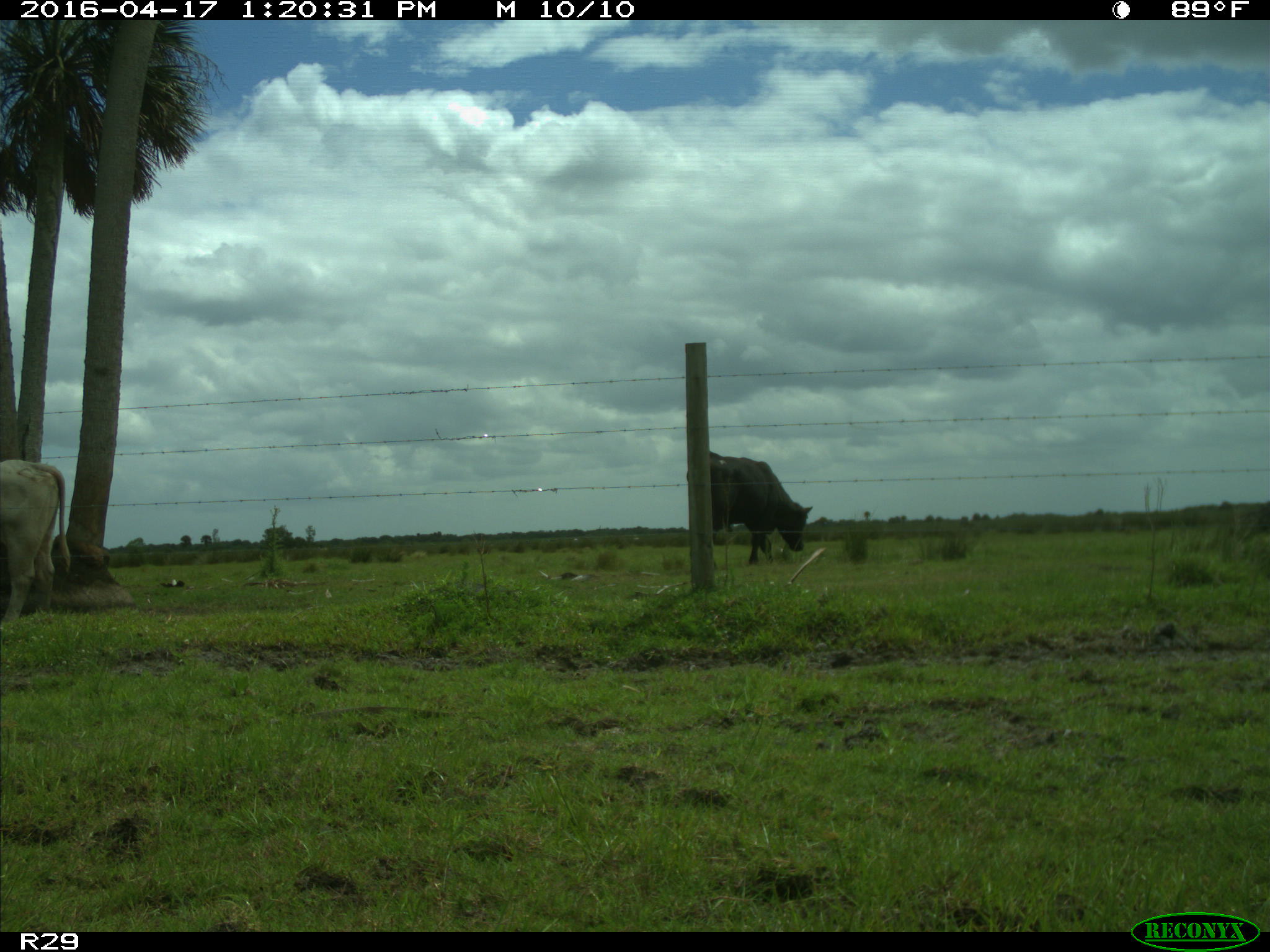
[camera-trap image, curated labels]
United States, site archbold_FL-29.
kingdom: Animalia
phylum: Chordata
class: Mammalia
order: Artiodactyla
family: Bovidae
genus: Bos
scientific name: Bos taurus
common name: domestic cow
Bos taurus (domestic cow).